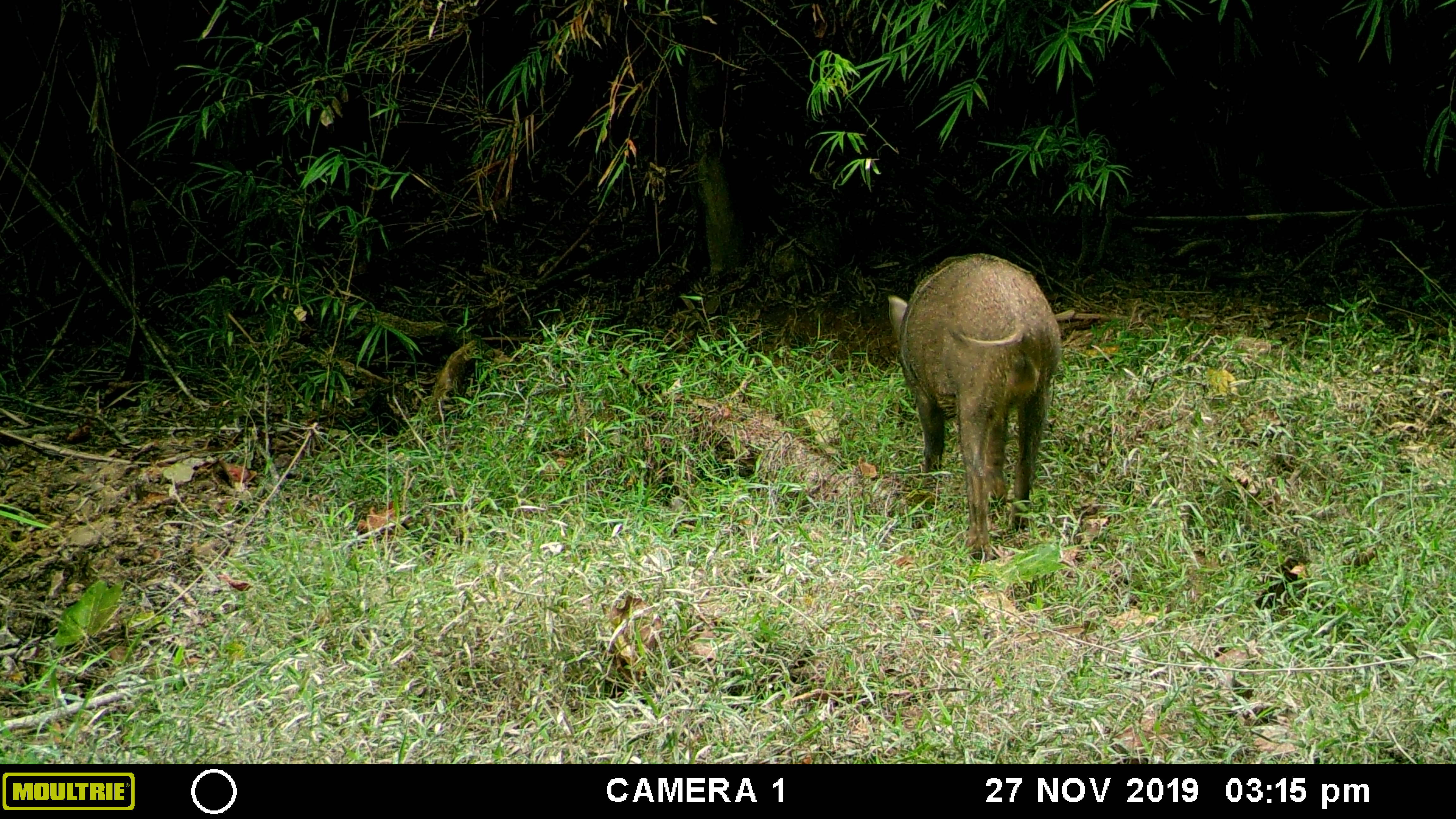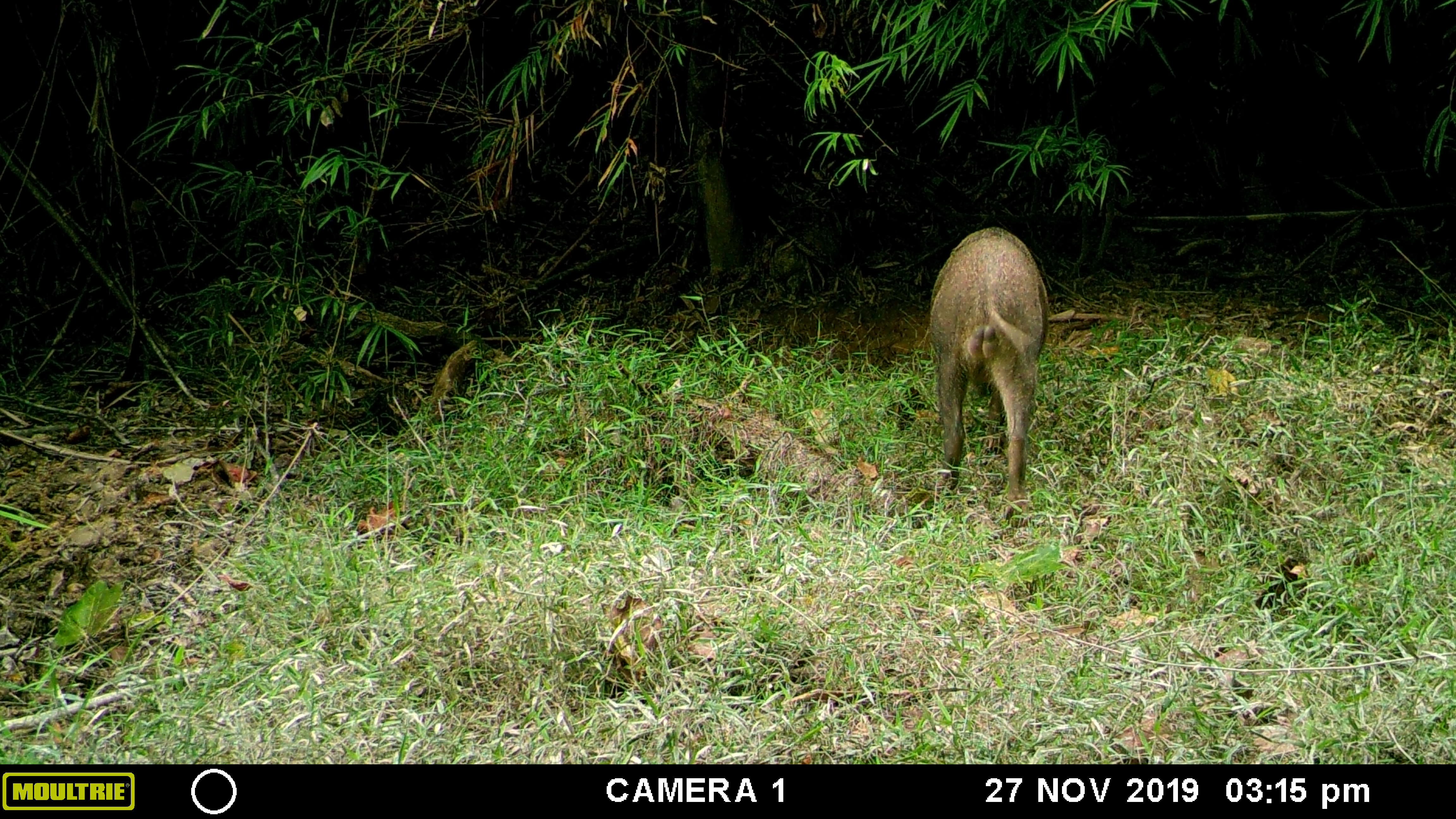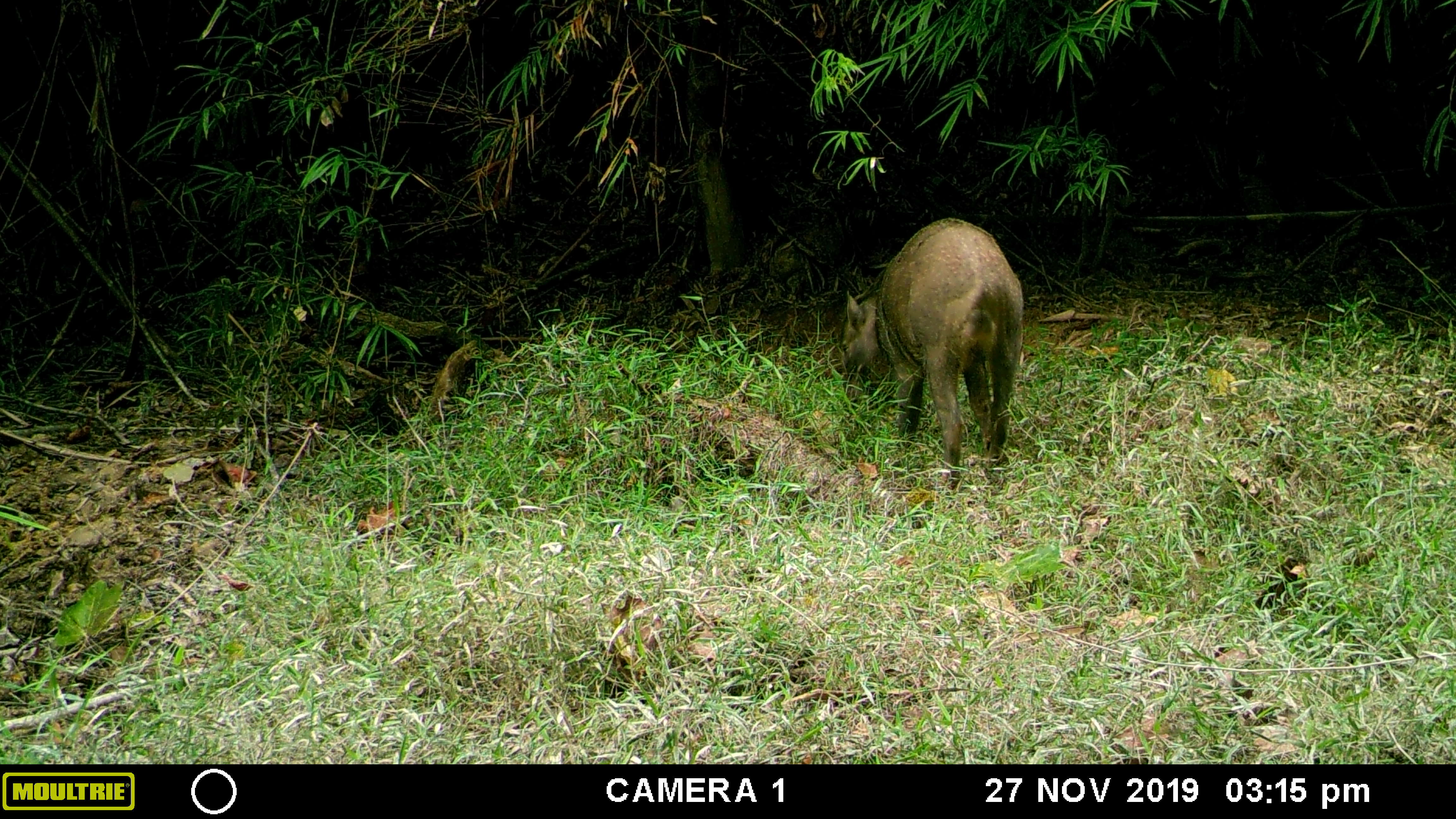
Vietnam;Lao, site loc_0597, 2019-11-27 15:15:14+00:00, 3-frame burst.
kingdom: Animalia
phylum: Chordata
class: Mammalia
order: Artiodactyla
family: Suidae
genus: Sus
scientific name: Sus scrofa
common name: eurasian wild pig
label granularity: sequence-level